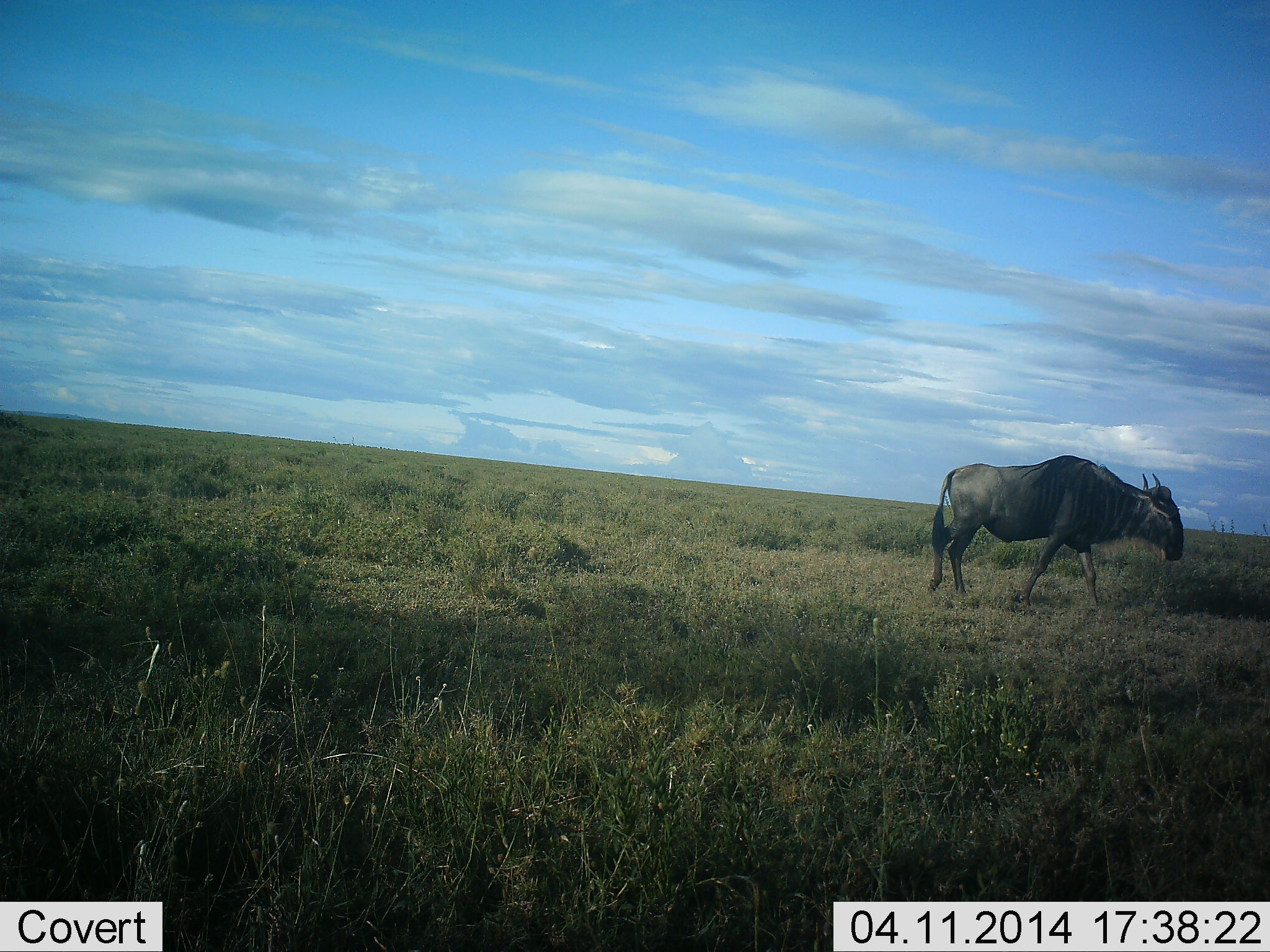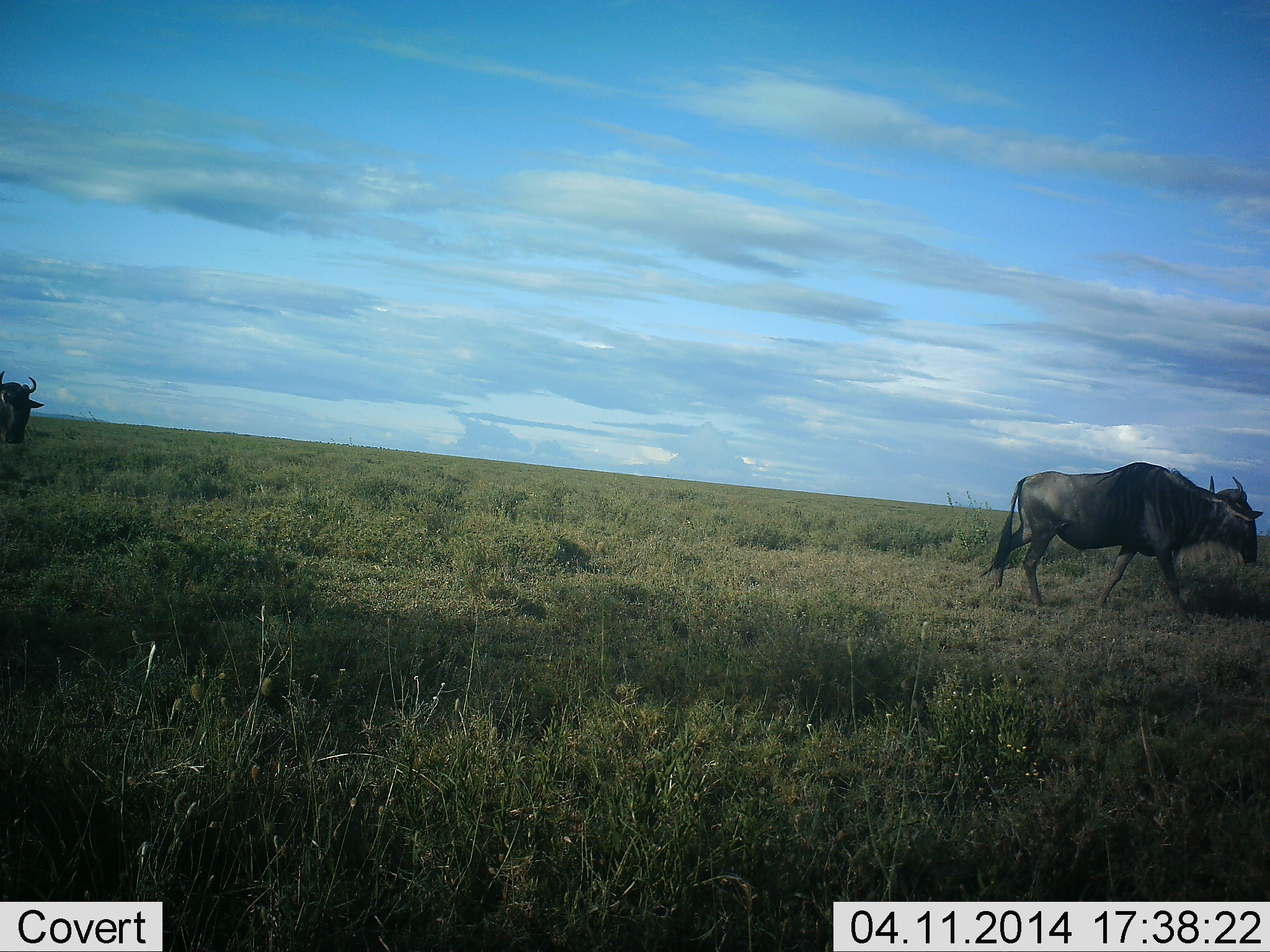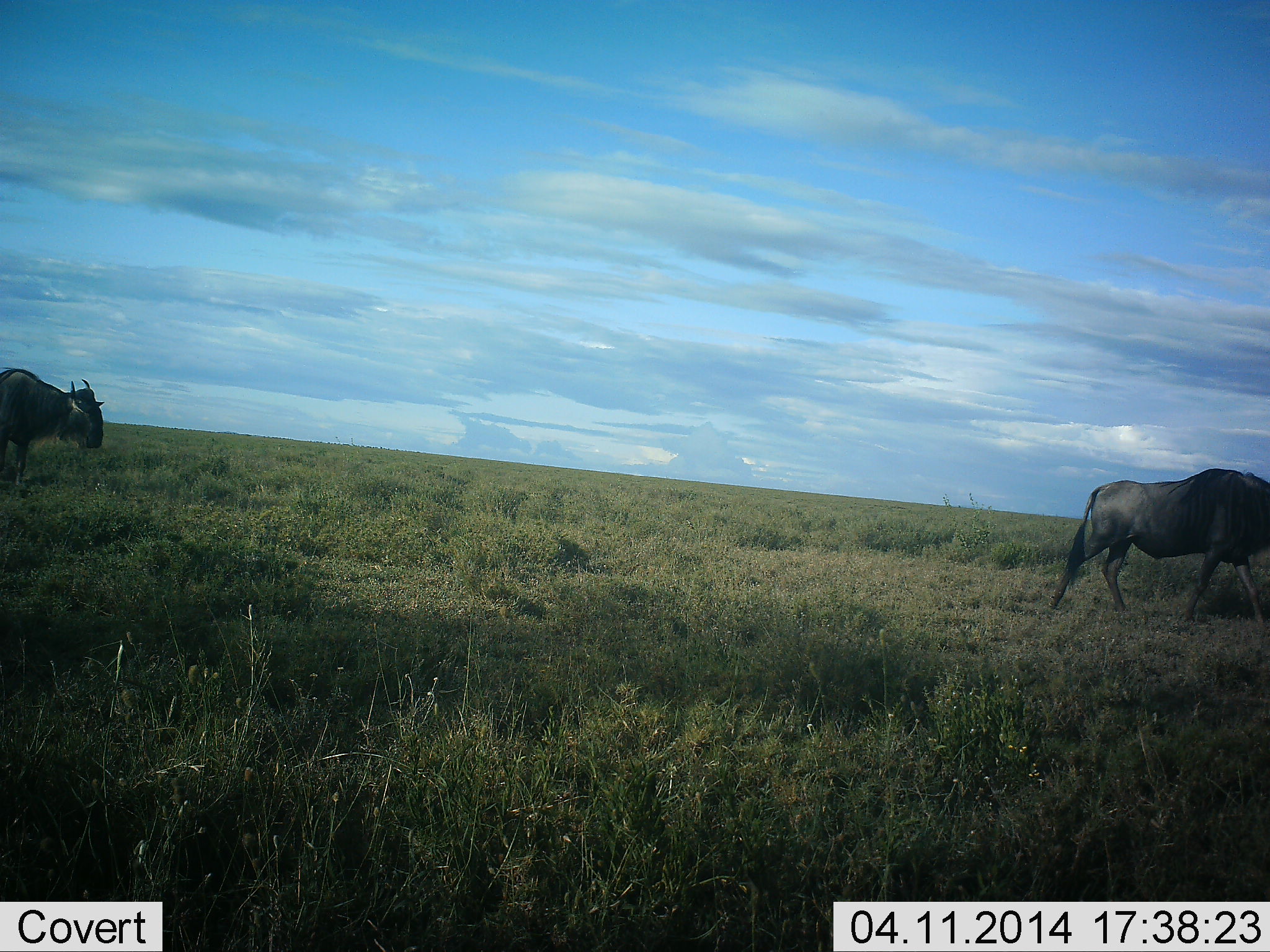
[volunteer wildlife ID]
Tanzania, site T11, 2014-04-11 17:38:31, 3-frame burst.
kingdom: Animalia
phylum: Chordata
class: Mammalia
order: Artiodactyla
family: Bovidae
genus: Connochaetes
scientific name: Connochaetes taurinus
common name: blue wildebeest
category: wildebeest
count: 2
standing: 8%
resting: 0%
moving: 94%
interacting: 0%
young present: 0%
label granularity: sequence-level